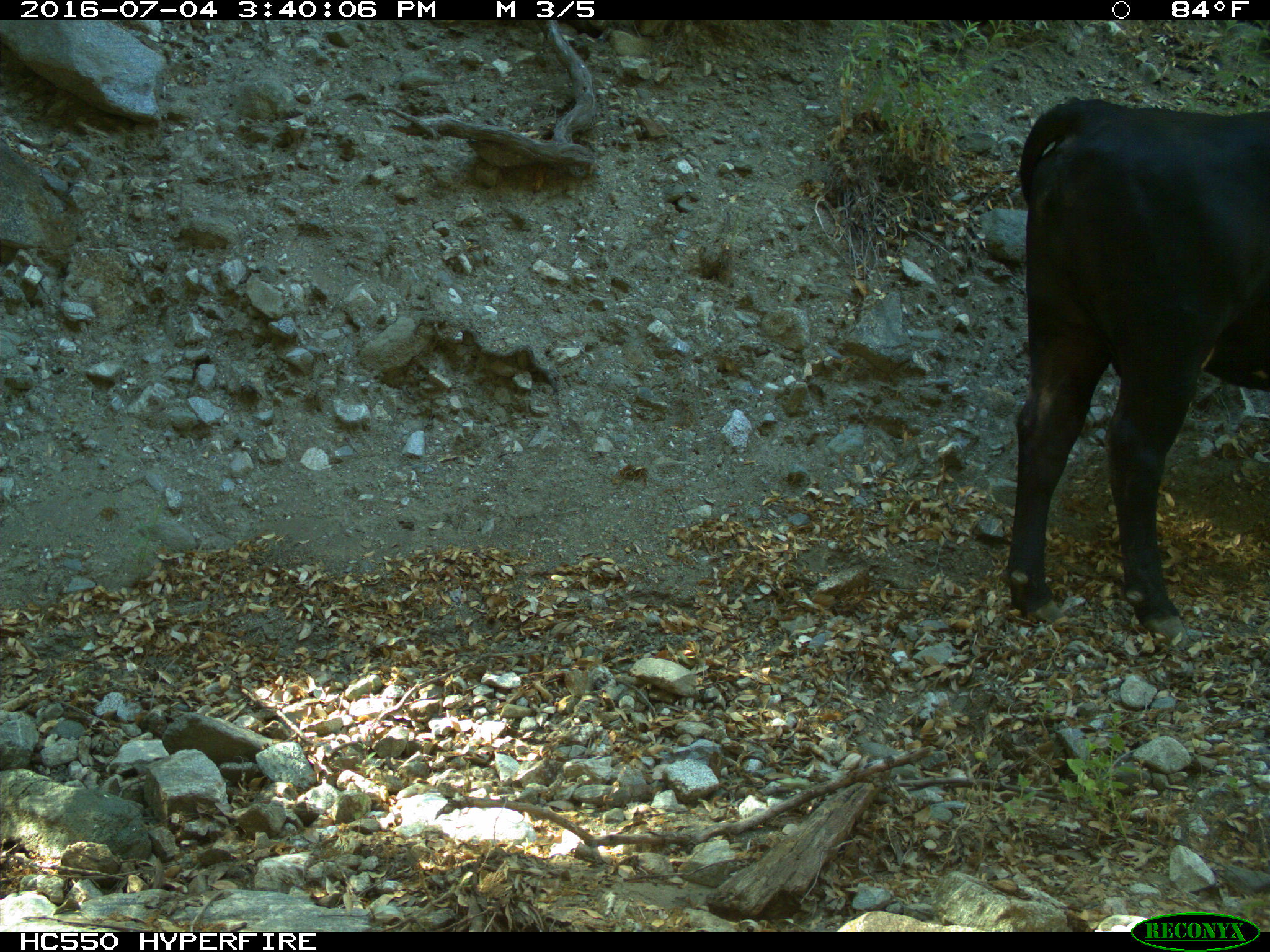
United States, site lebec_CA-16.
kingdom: Animalia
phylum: Chordata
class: Mammalia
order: Artiodactyla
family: Bovidae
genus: Bos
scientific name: Bos taurus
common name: domestic cow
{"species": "Bos taurus (domestic cow)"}